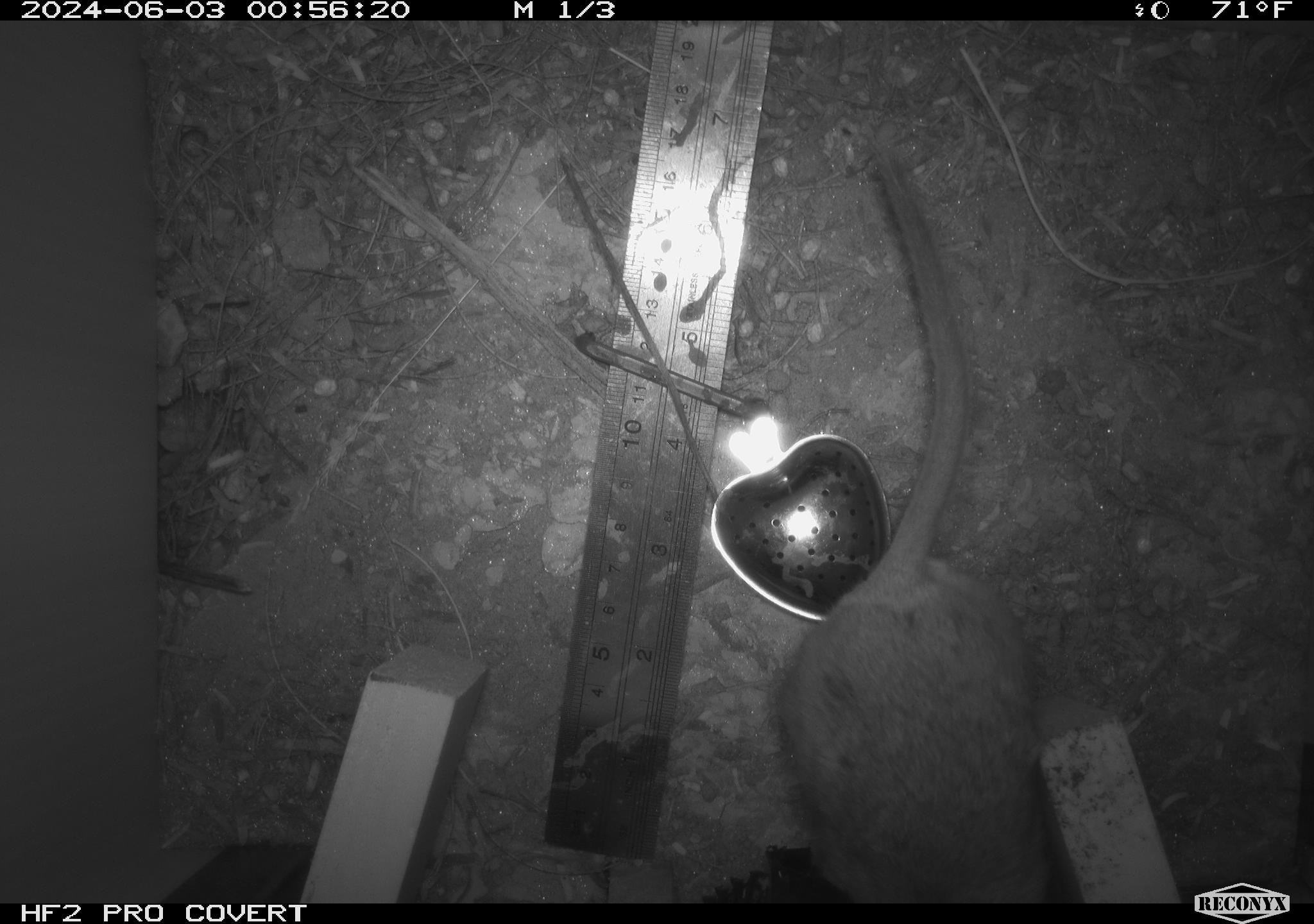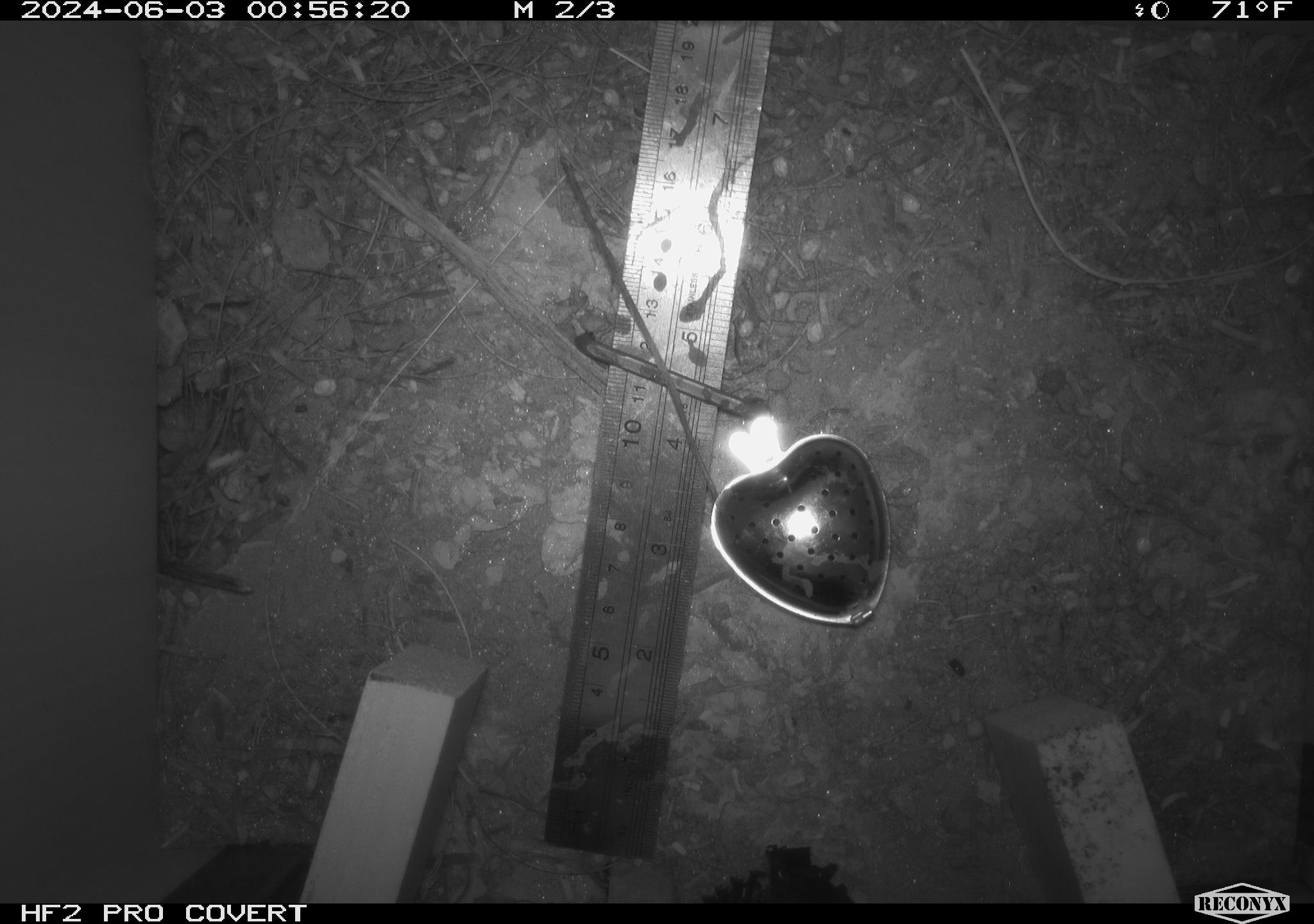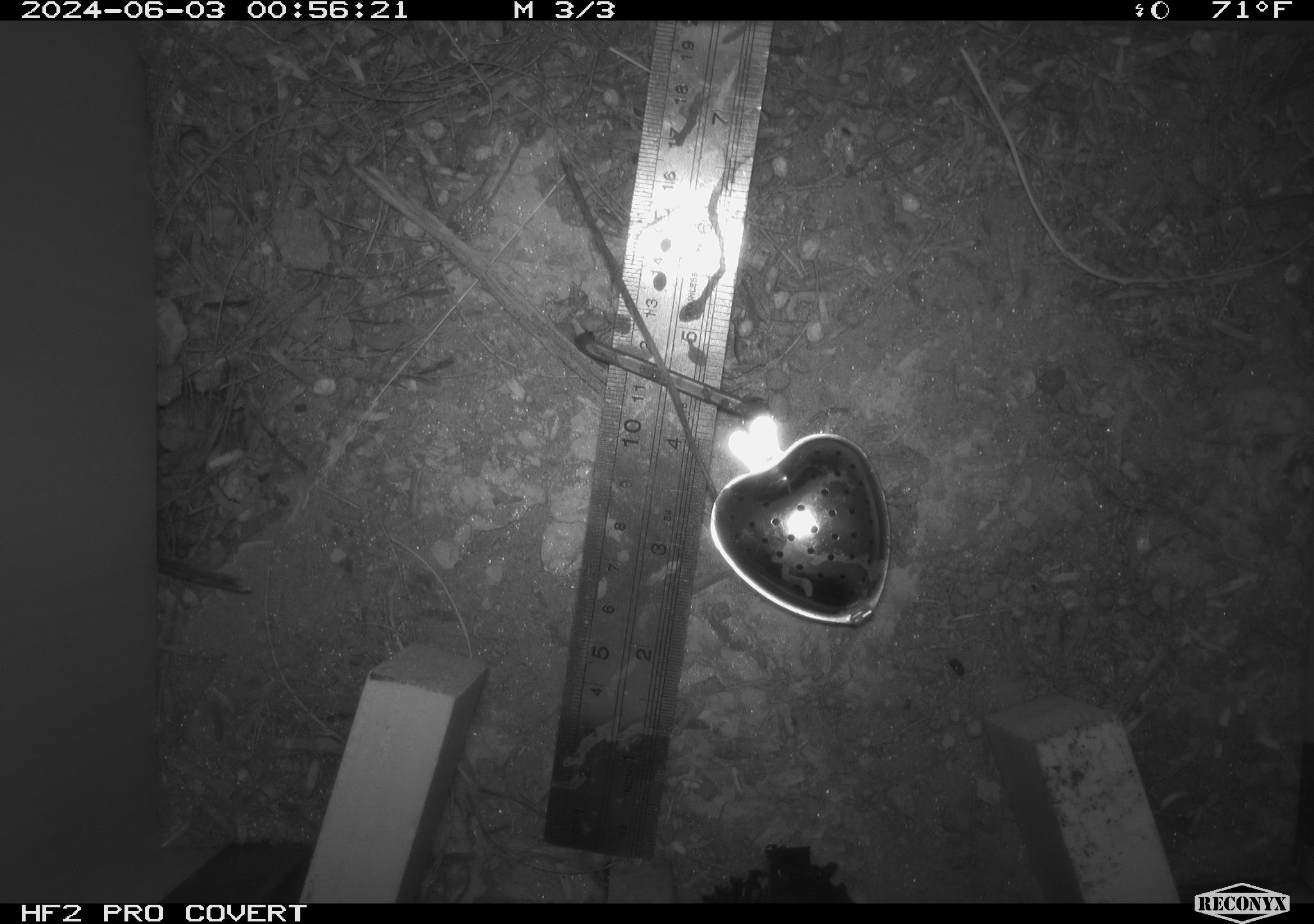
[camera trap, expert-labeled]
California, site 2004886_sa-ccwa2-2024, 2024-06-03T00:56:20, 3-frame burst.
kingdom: Animalia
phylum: Chordata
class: Mammalia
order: Rodentia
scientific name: Rodentia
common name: woodrat or rat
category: woodrat or rat species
Woodrat or rat species (woodrat or rat) (Rodentia).